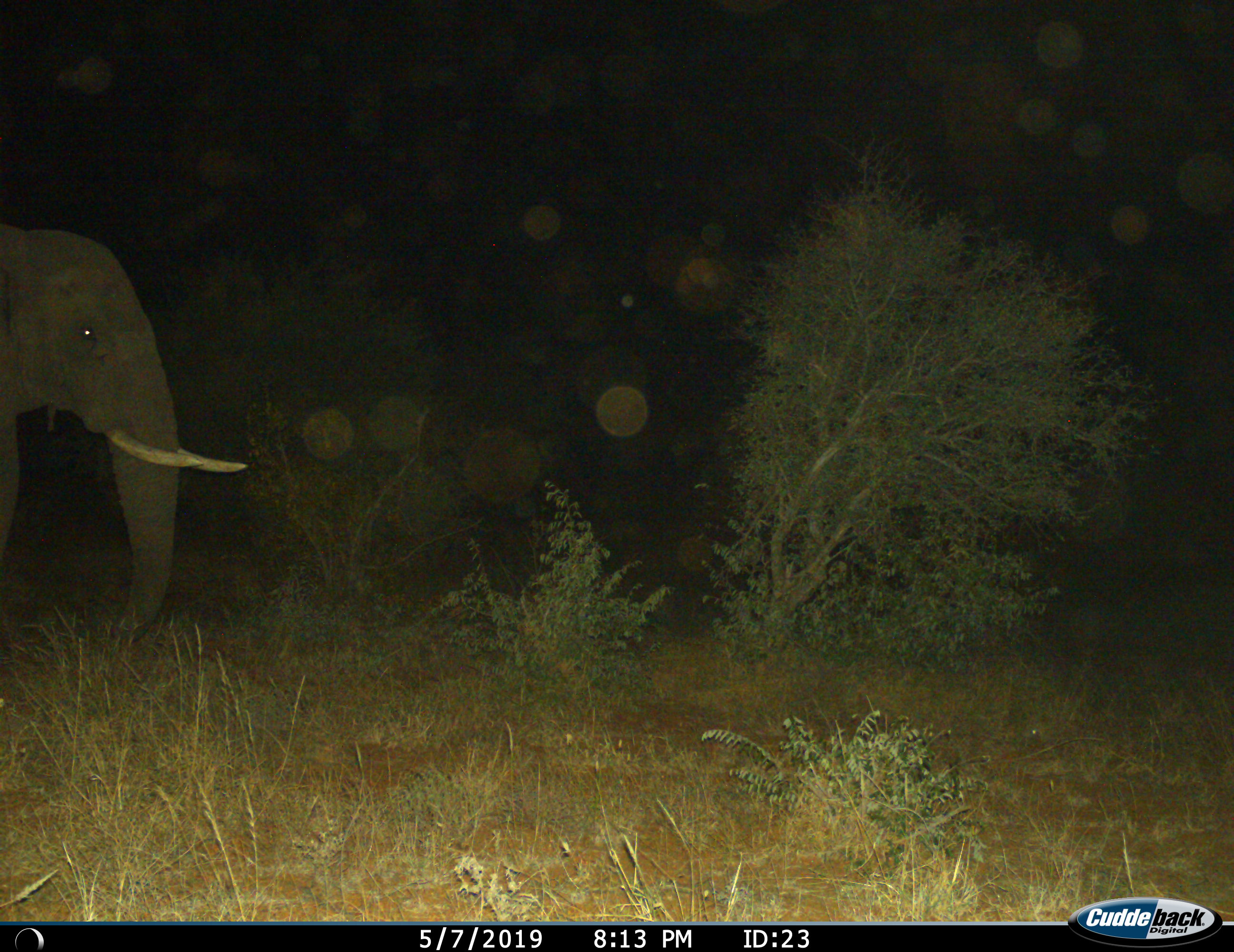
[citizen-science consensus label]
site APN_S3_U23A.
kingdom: Animalia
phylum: Chordata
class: Mammalia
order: Proboscidea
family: Elephantidae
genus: Loxodonta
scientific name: Loxodonta africana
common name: african bush elephant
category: elephant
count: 1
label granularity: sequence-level